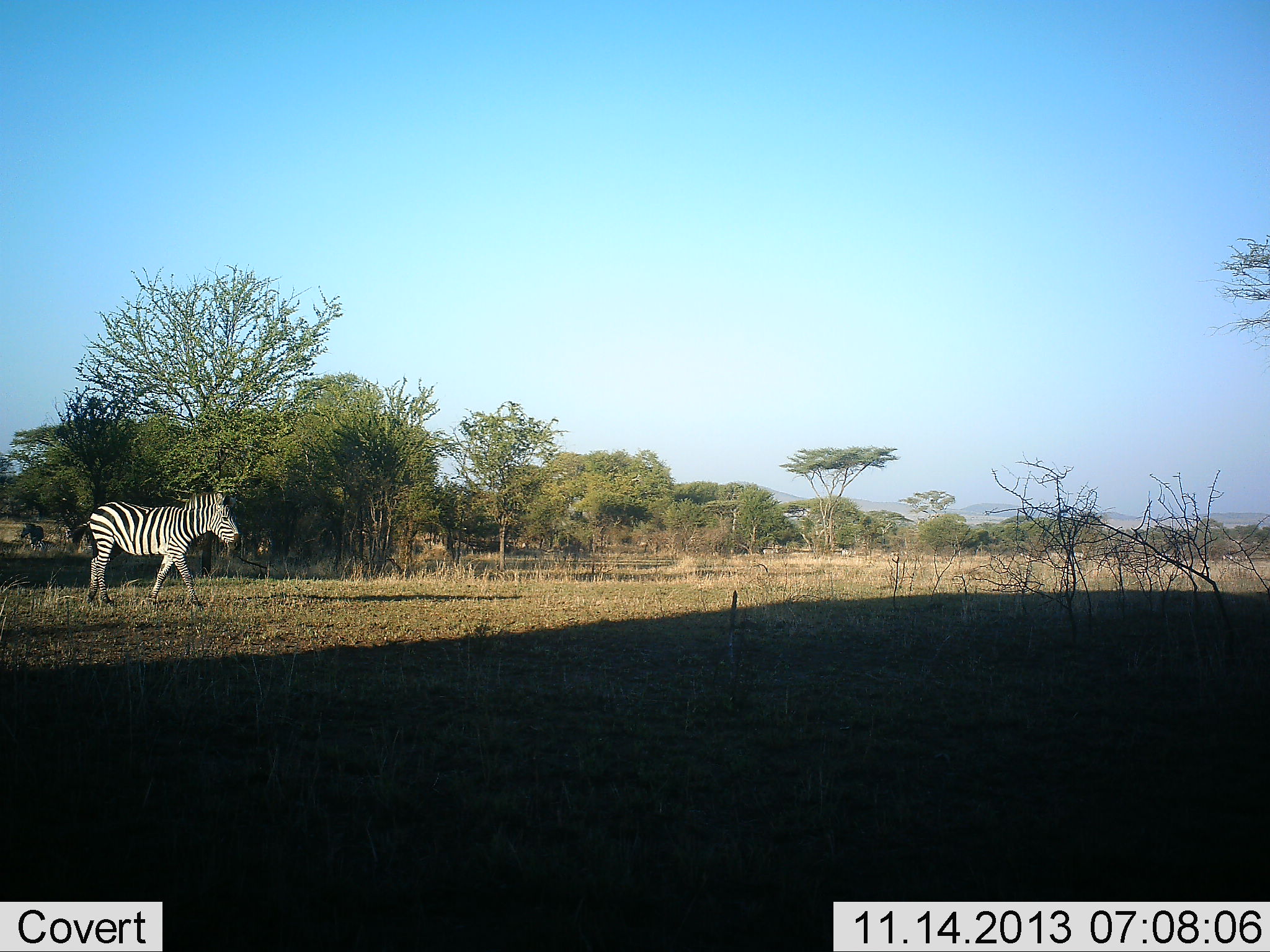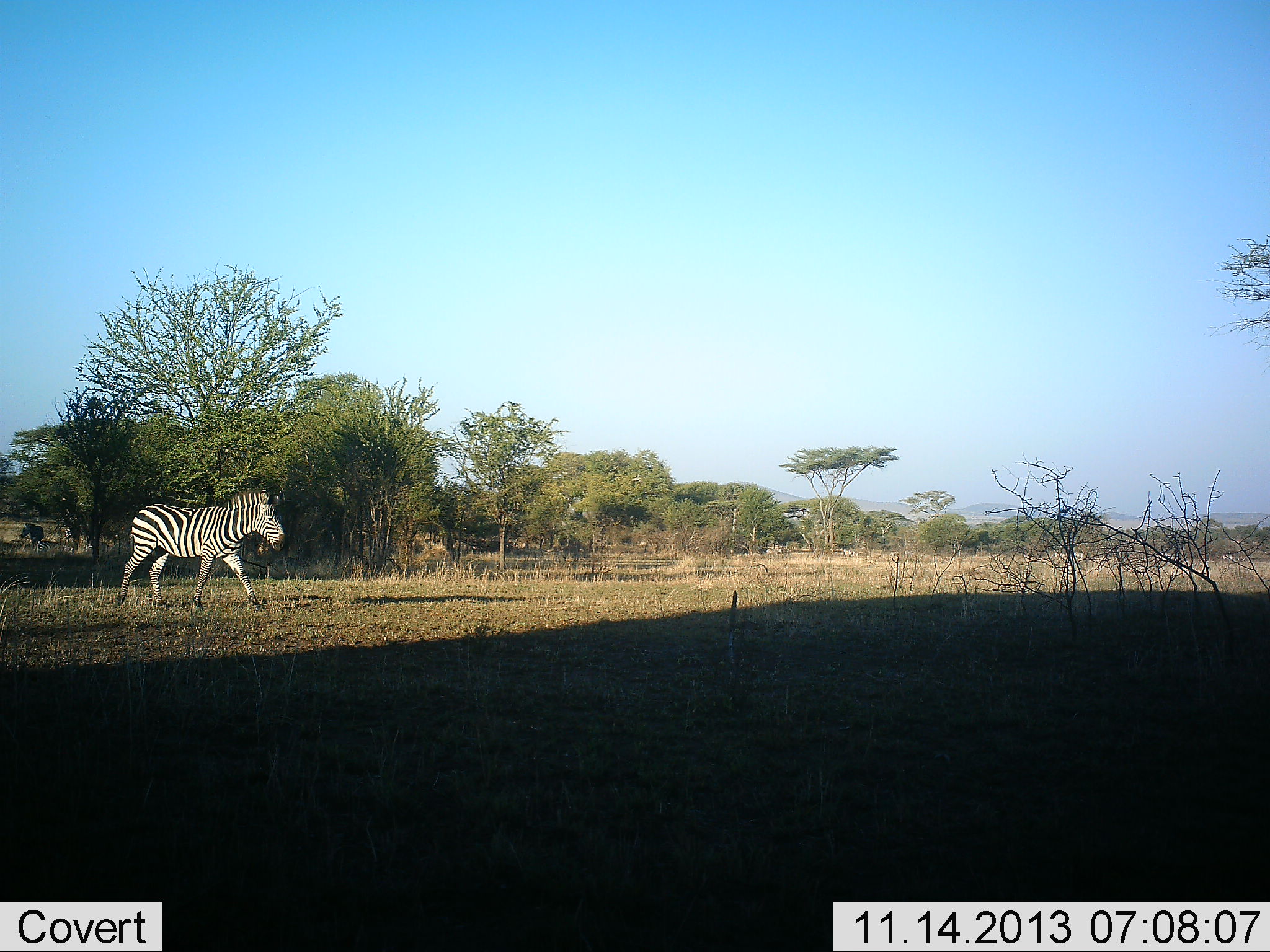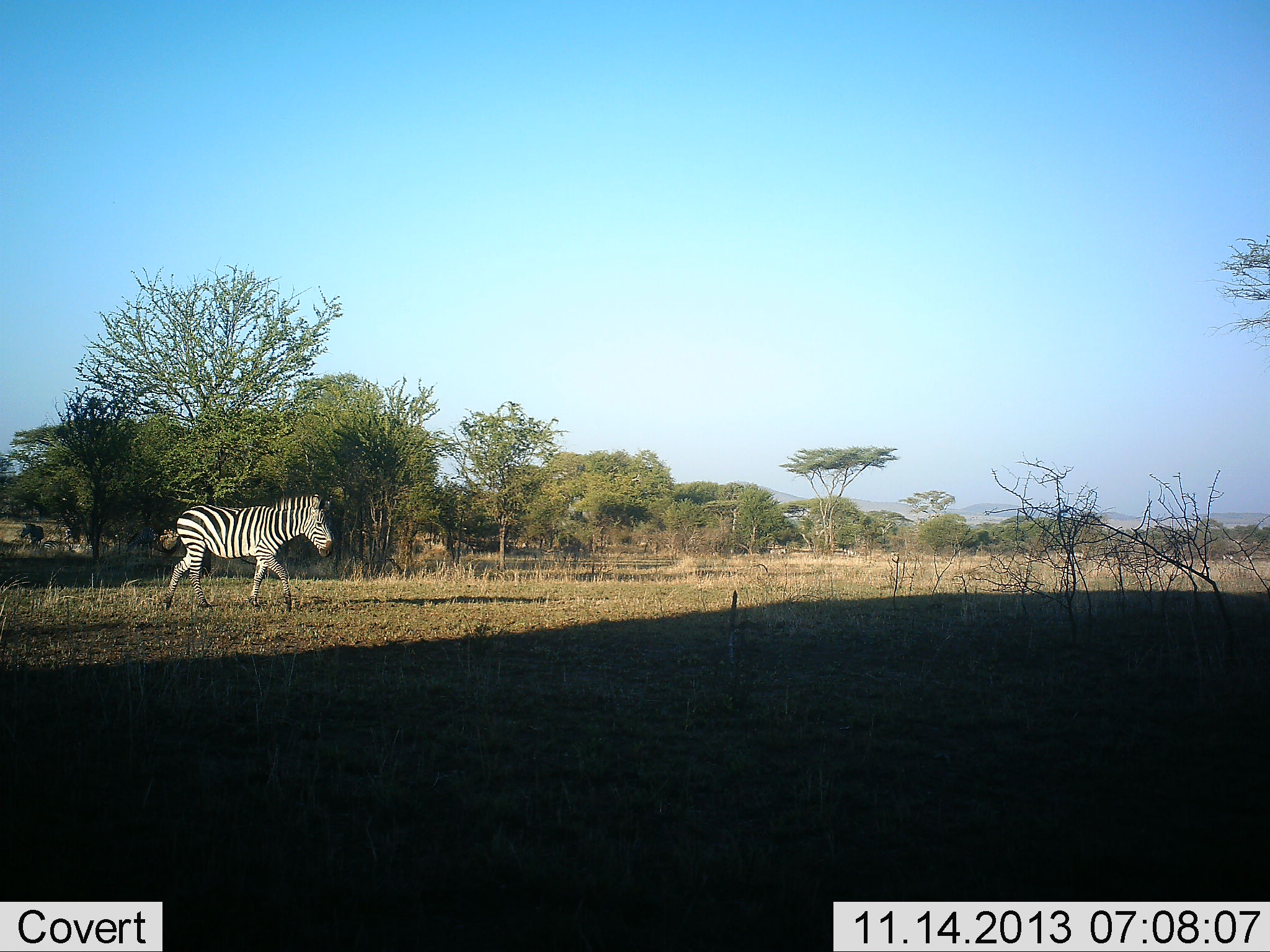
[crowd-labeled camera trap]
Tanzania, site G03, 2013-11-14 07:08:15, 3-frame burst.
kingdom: Animalia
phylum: Chordata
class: Mammalia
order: Perissodactyla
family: Equidae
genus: Equus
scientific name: Equus quagga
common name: plains zebra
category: zebra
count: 1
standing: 0%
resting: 0%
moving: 100%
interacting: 0%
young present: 0%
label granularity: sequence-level